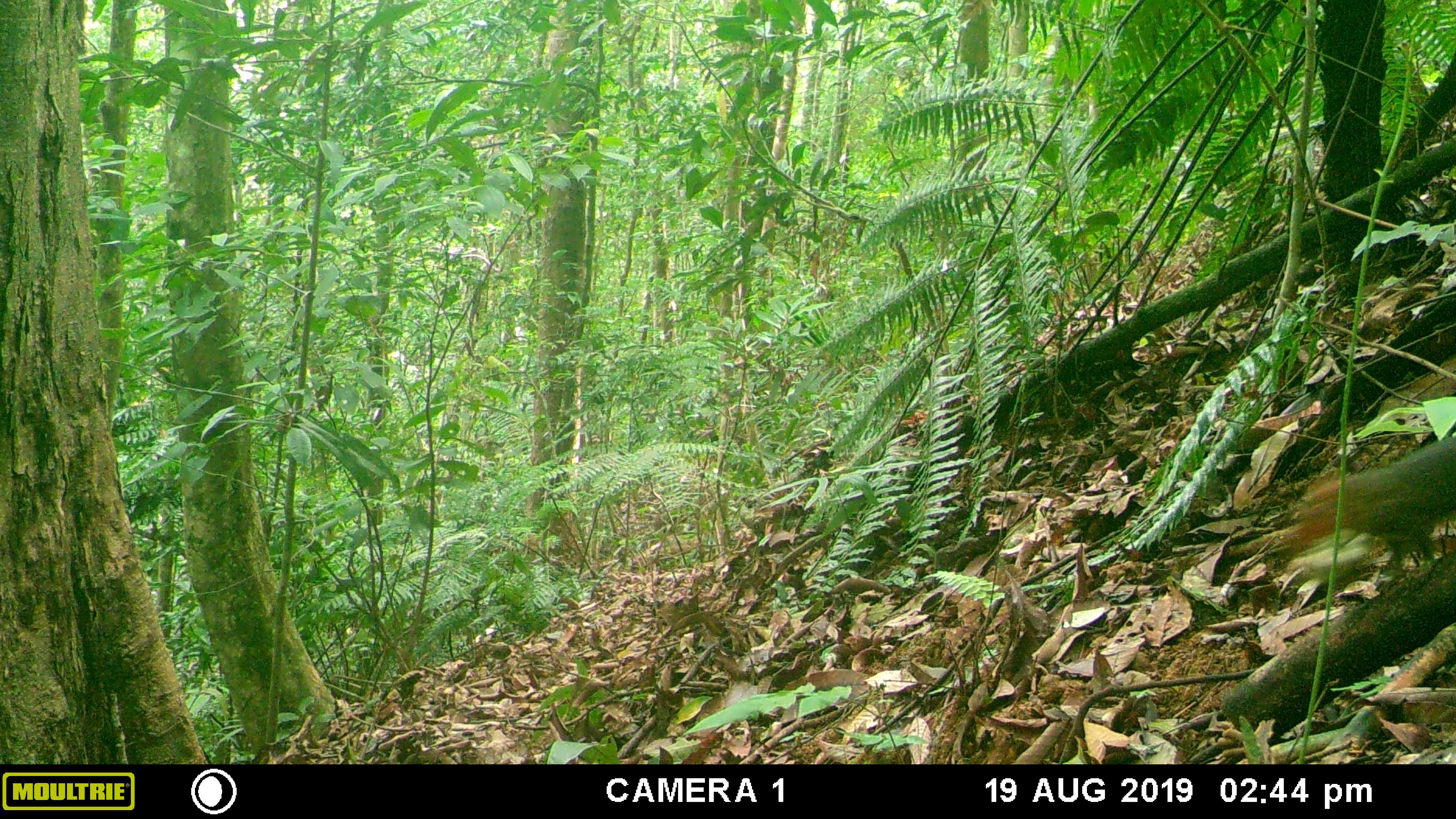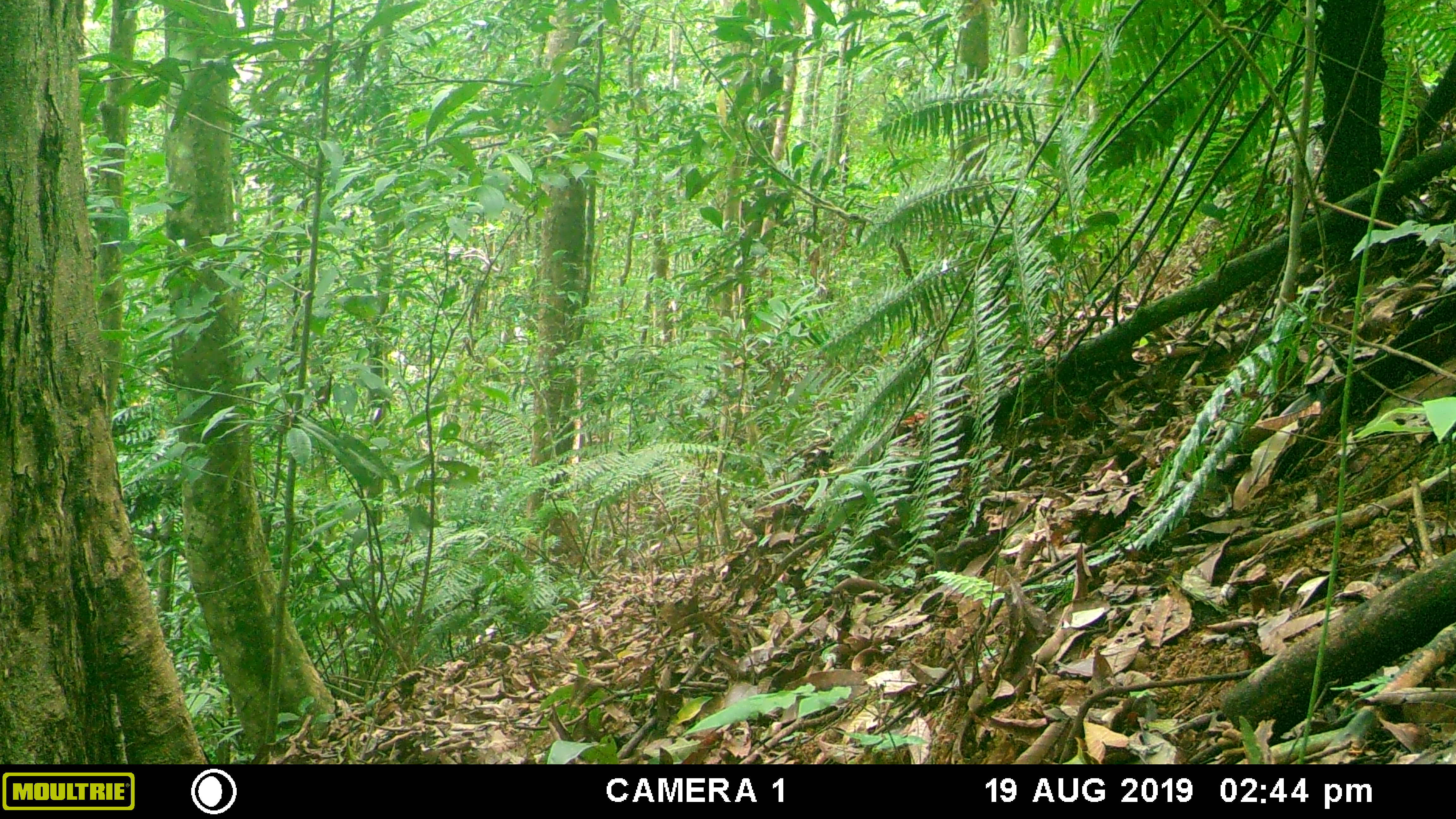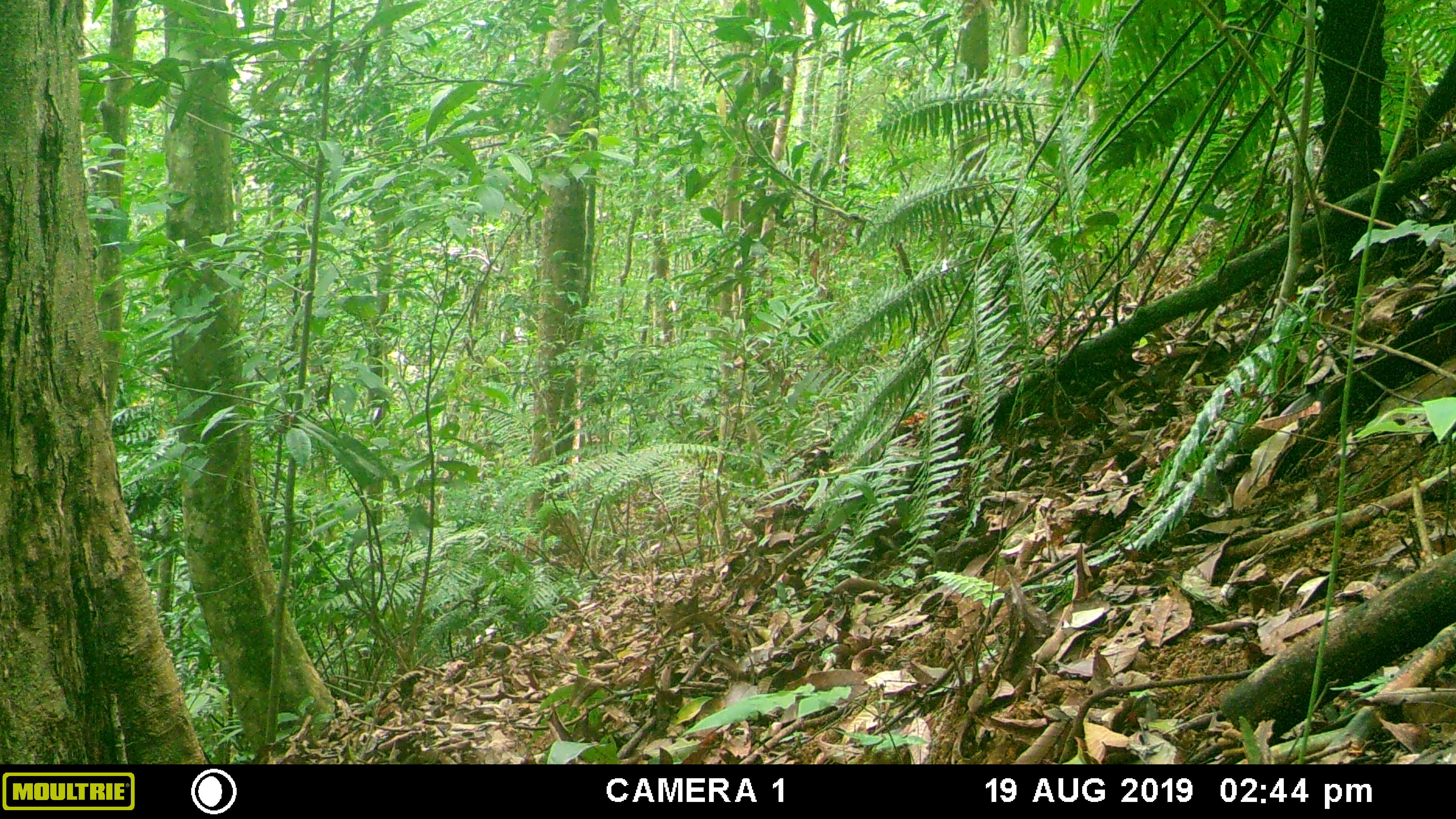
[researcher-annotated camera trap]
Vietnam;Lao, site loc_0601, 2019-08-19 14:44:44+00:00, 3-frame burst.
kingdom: Animalia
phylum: Chordata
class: Mammalia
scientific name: Mammalia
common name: mammal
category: unidentified small mammal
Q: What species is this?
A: Unidentified small mammal (mammal) (Mammalia).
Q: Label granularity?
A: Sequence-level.